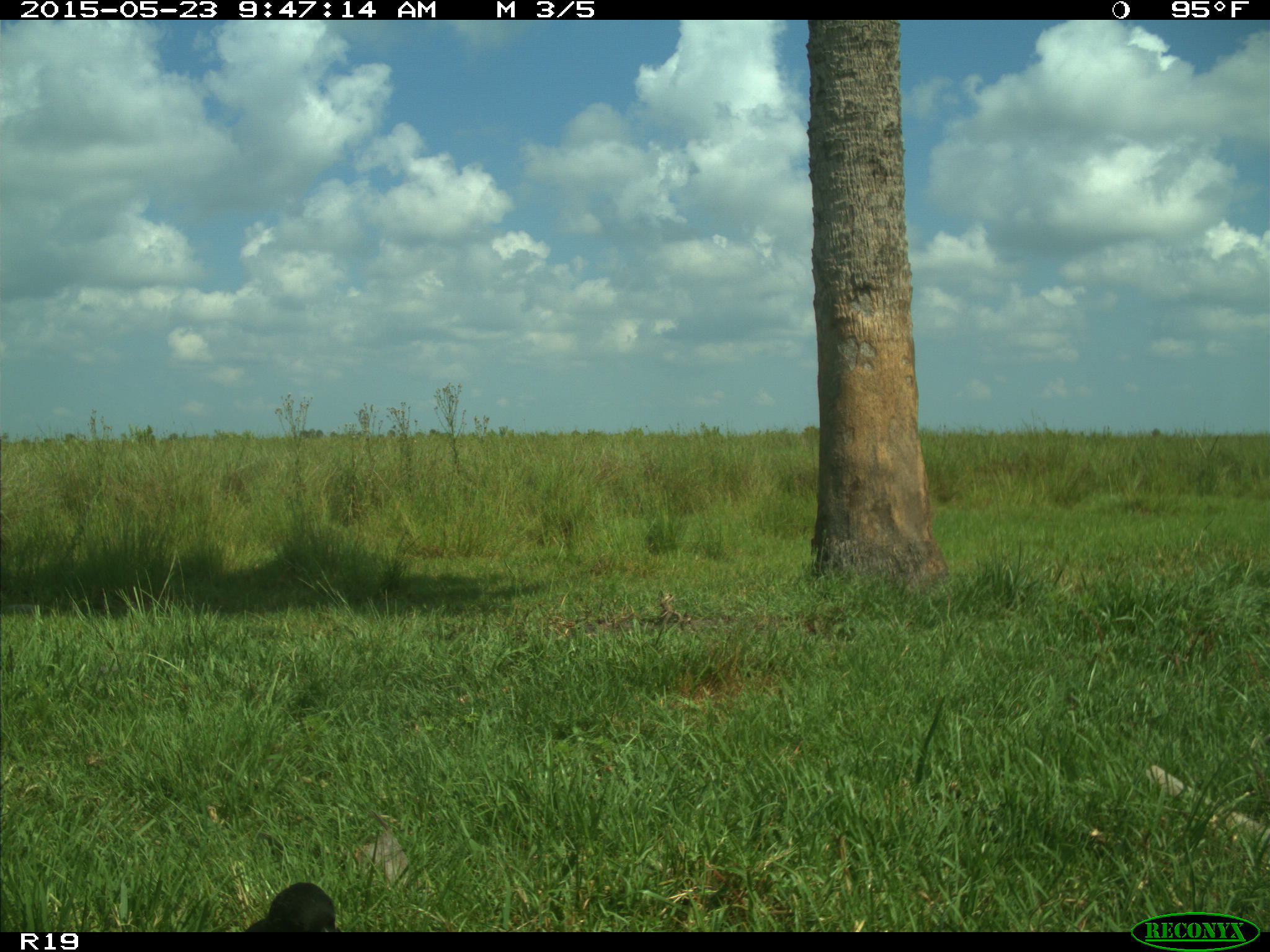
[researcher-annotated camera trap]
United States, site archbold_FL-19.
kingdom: Animalia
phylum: Chordata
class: Aves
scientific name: Aves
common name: birds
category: unidentified bird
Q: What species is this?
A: Unidentified bird (birds) (Aves).